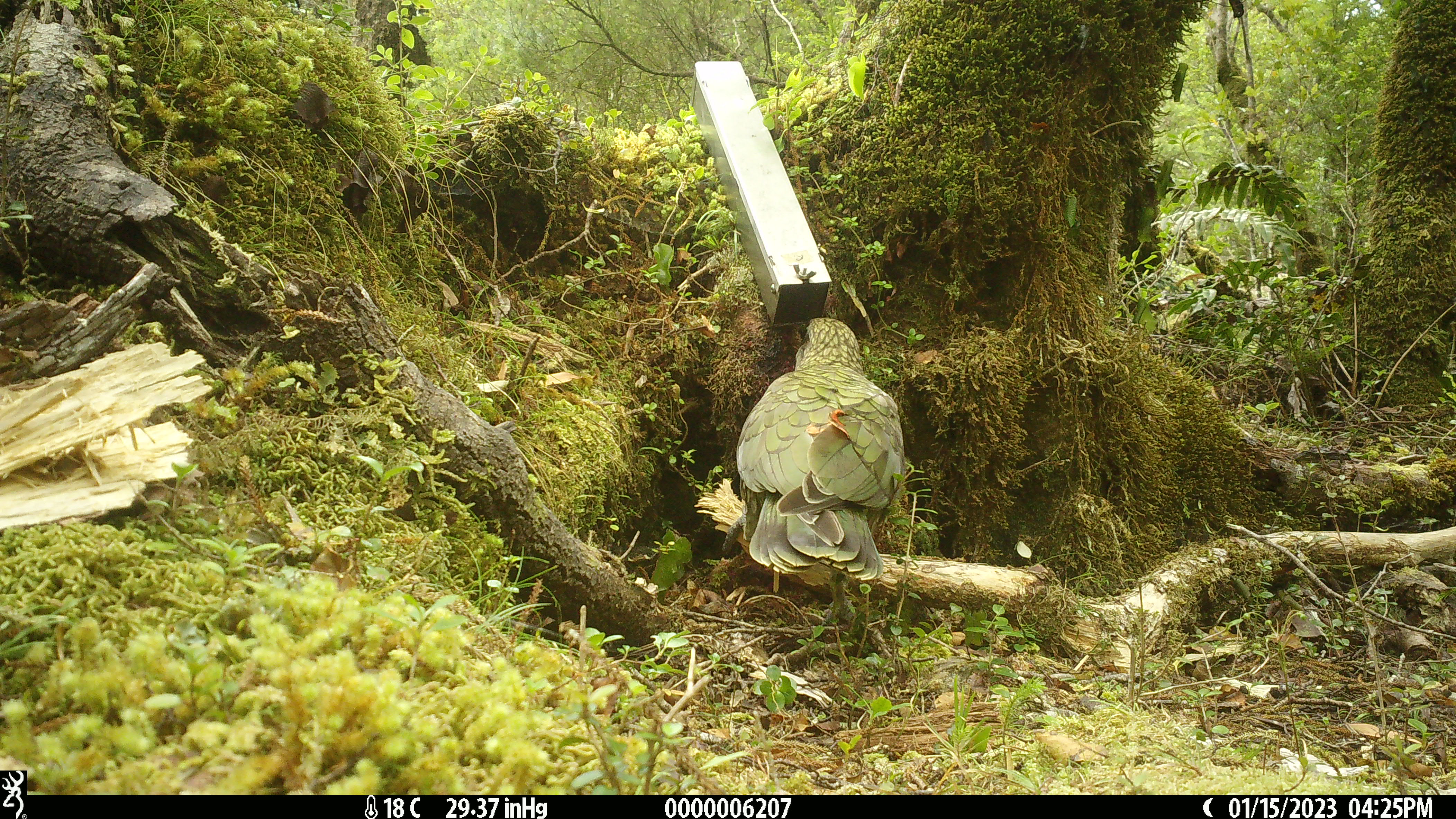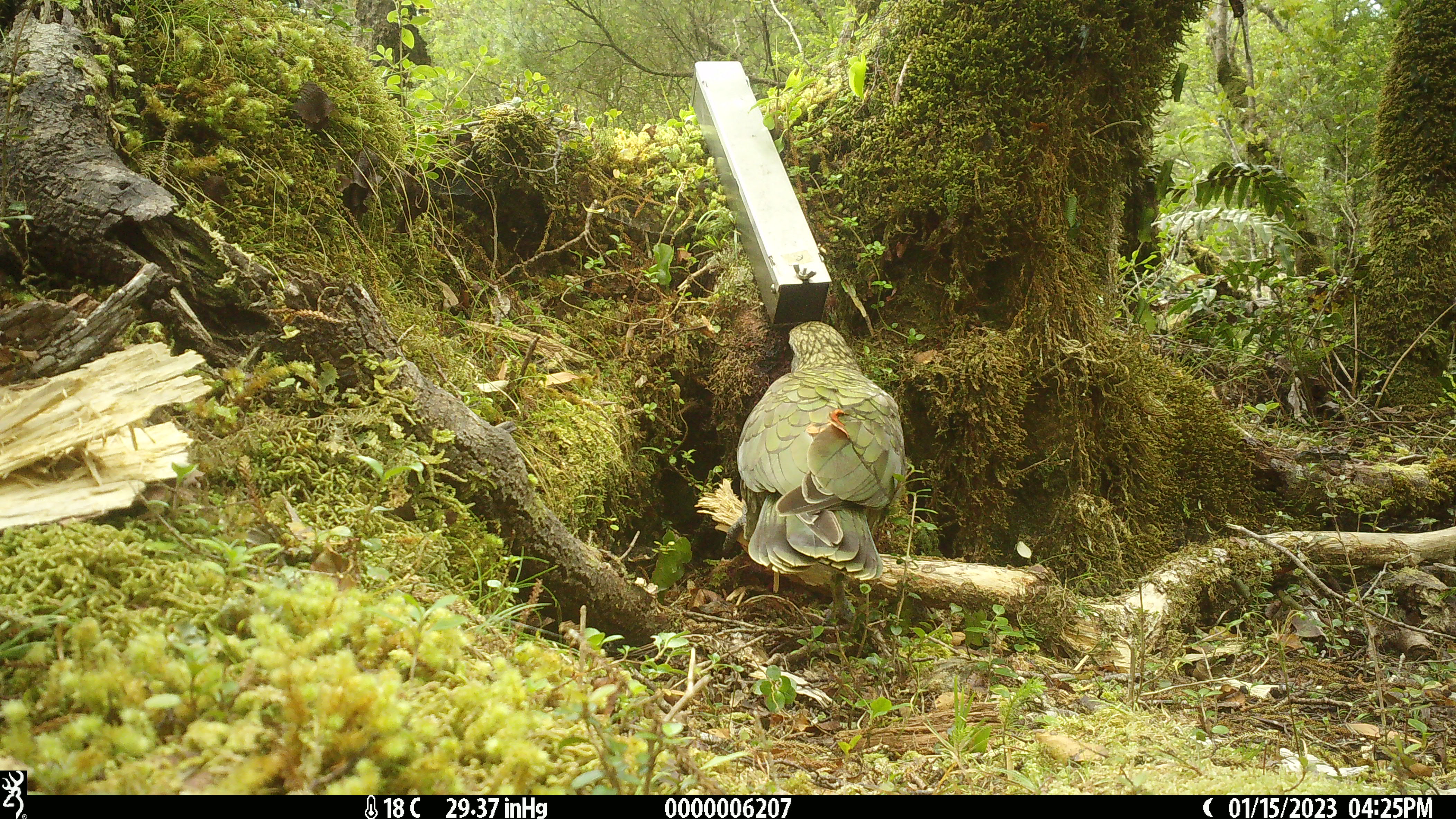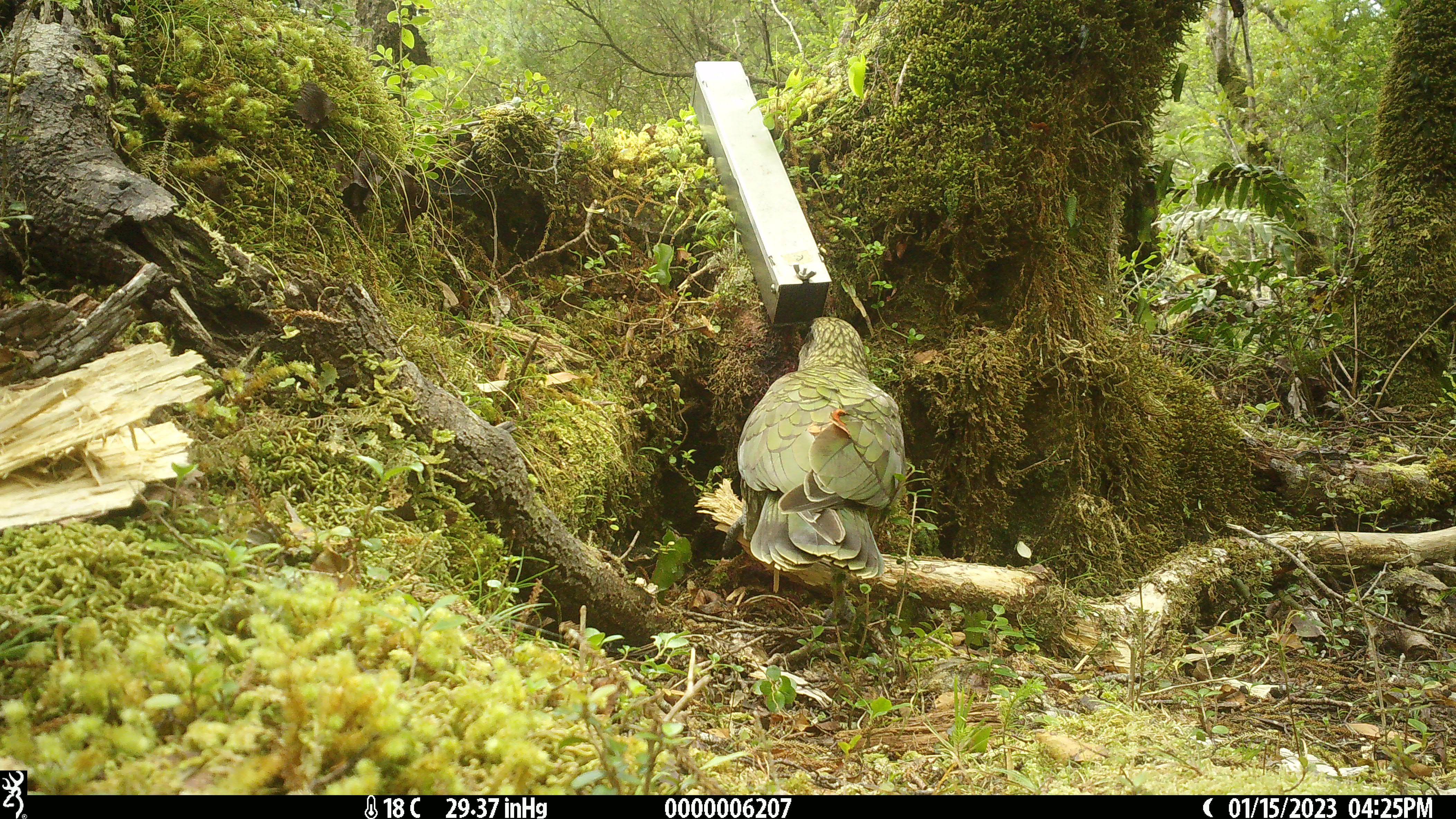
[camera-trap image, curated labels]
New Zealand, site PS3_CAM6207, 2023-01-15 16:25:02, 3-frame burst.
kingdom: Animalia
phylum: Chordata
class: Aves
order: Psittaciformes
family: Strigopidae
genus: Nestor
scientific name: Nestor notabilis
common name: kea